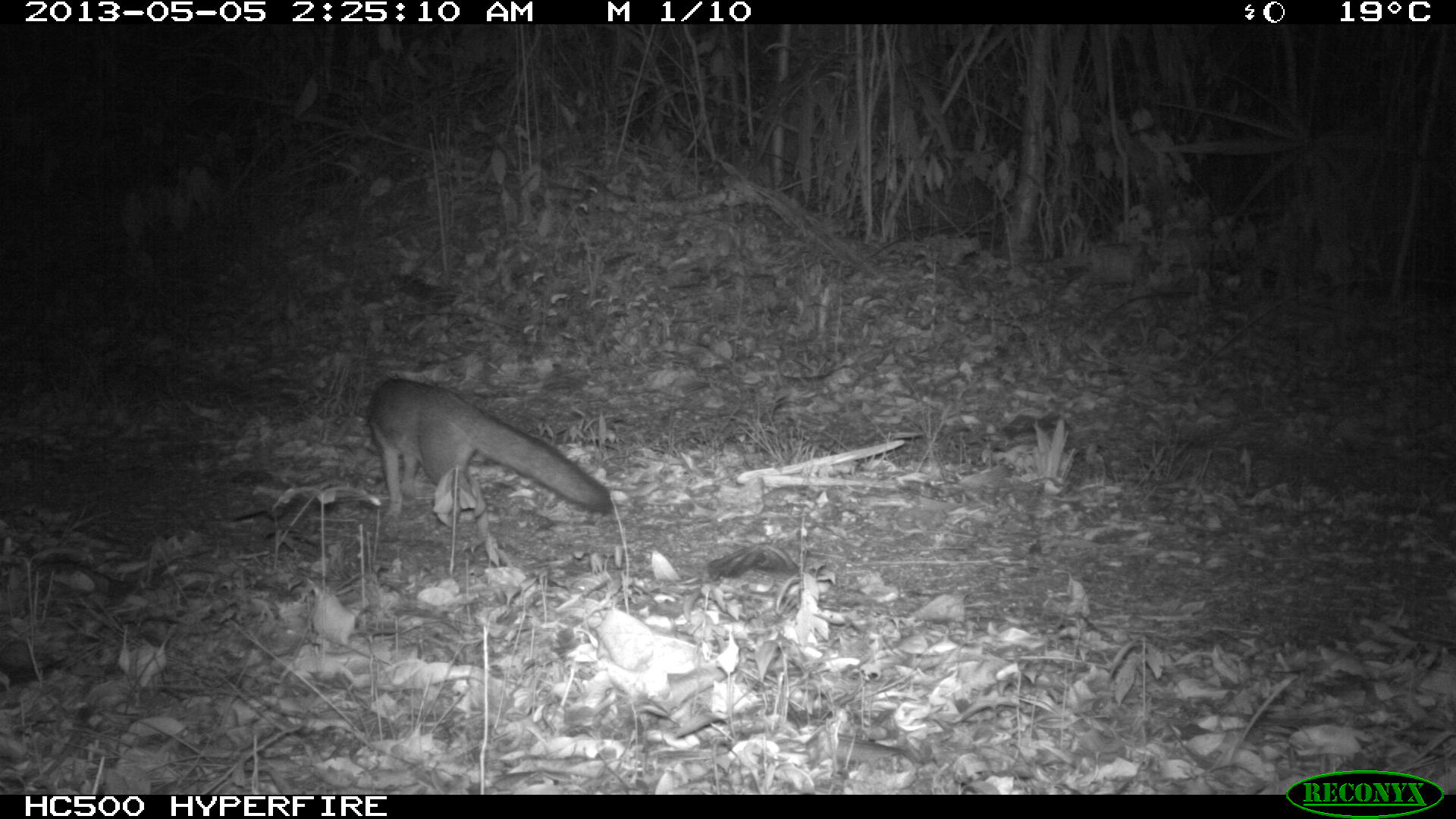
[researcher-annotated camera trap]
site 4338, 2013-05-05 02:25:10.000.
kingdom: Animalia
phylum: Chordata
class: Mammalia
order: Carnivora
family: Canidae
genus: Urocyon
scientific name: Urocyon cinereoargenteus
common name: gray fox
Urocyon cinereoargenteus (gray fox), count 1.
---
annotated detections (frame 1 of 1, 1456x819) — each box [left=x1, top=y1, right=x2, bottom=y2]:
urocyon cinereoargenteus: [left=367, top=376, right=613, bottom=538]